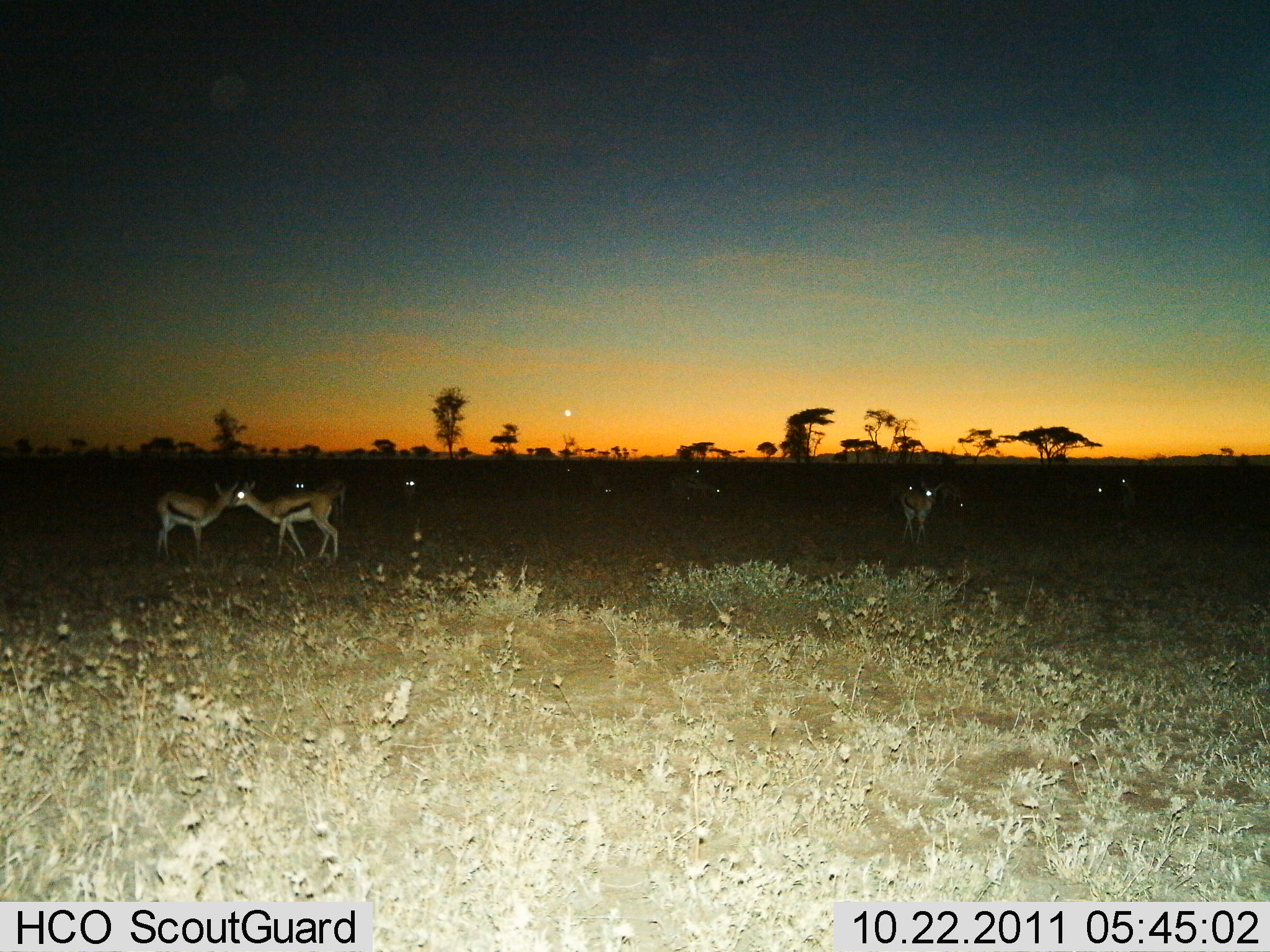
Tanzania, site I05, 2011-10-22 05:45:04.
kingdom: Animalia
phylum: Chordata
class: Mammalia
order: Artiodactyla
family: Bovidae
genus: Eudorcas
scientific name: Eudorcas thomsonii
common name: thomson's gazelle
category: gazellethomsons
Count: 10.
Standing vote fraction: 93%.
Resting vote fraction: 0%.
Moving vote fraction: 13%.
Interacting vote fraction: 7%.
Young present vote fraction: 0%.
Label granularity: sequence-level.